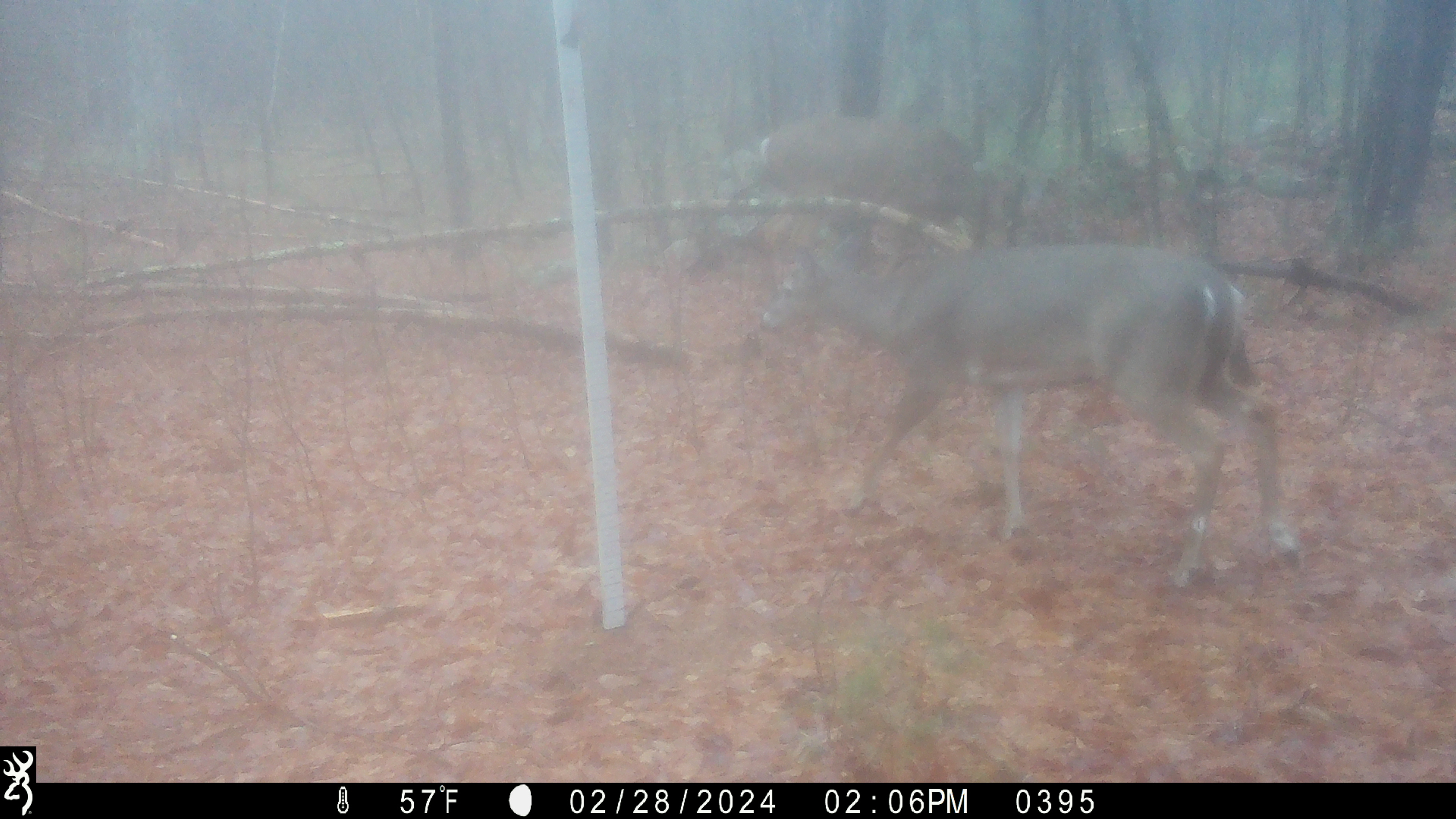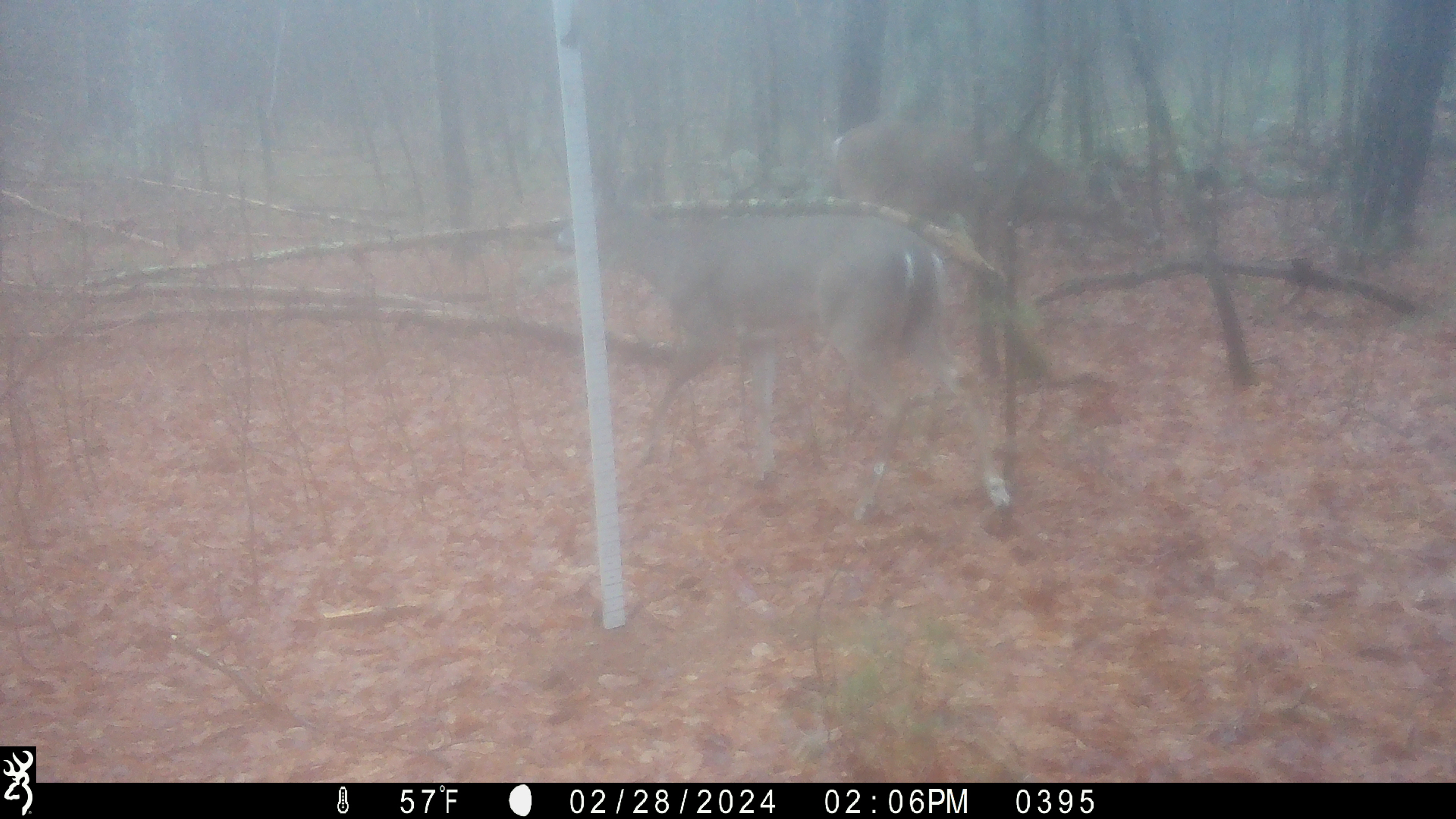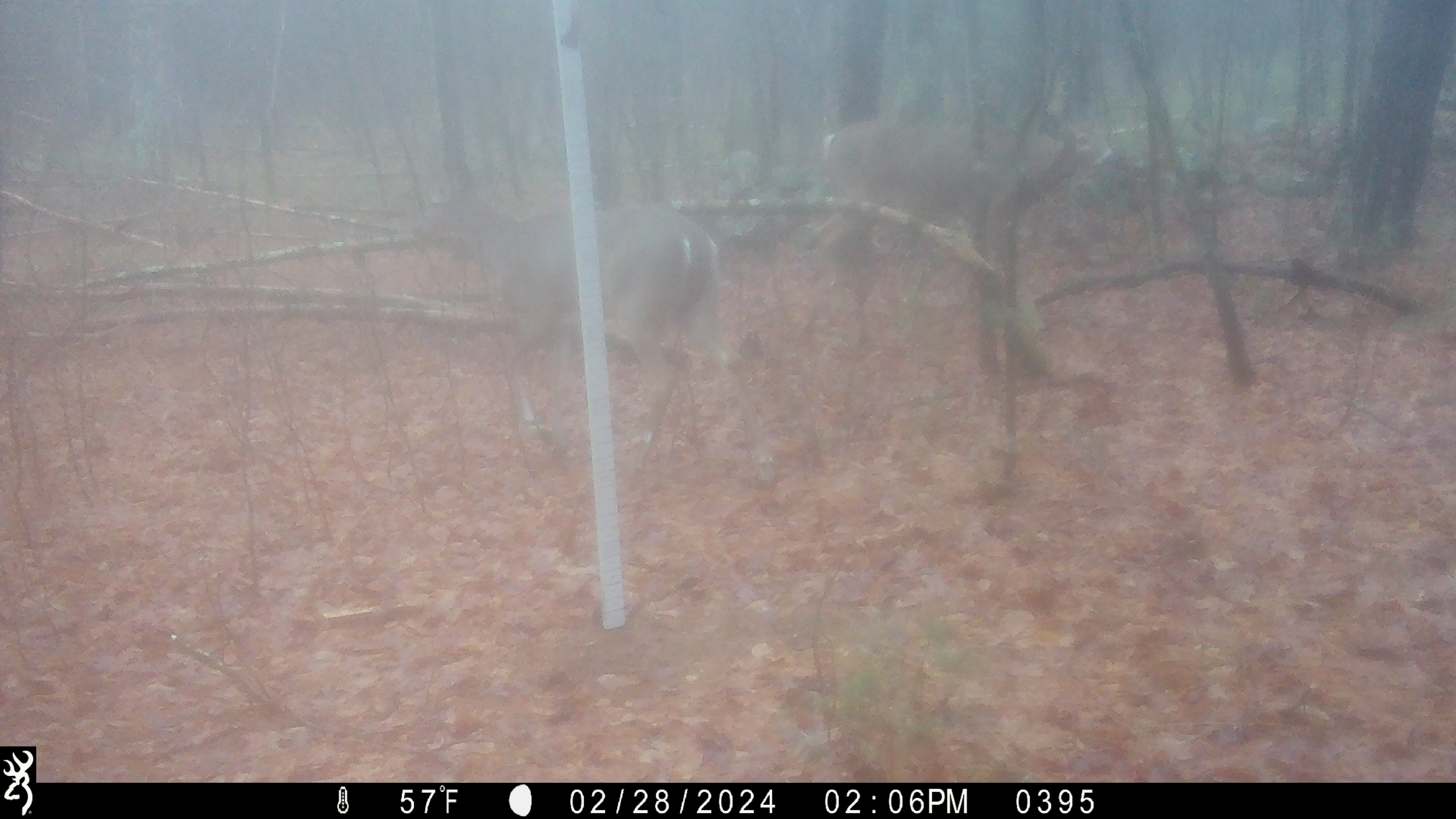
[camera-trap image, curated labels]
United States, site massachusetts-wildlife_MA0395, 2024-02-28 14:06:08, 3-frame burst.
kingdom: Animalia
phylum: Chordata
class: Mammalia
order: Artiodactyla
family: Cervidae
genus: Odocoileus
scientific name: Odocoileus virginianus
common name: white-tailed deer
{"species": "white-tailed deer (Odocoileus virginianus)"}